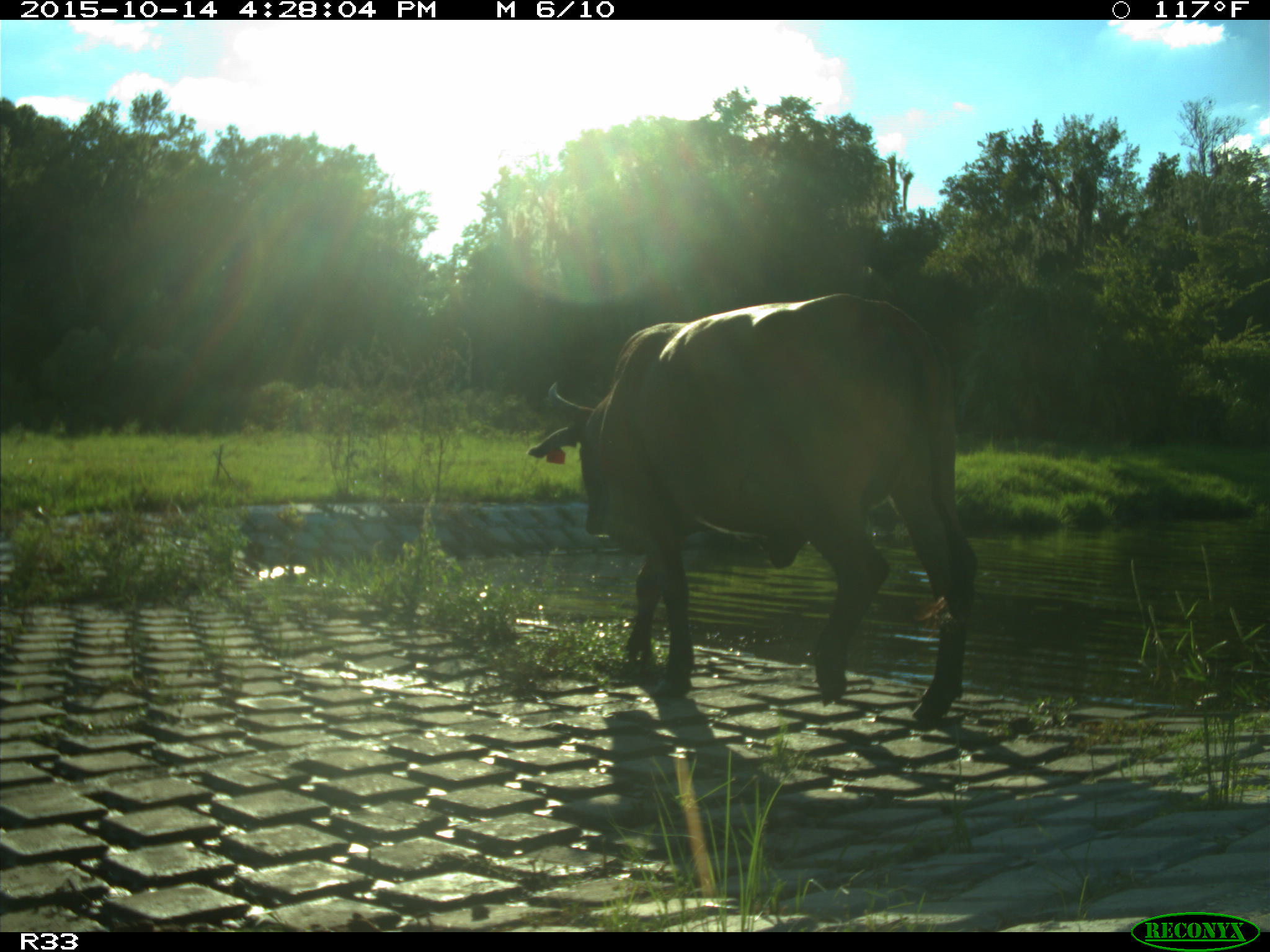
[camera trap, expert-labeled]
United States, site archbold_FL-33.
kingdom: Animalia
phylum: Chordata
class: Mammalia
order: Artiodactyla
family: Bovidae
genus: Bos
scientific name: Bos taurus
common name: domestic cow